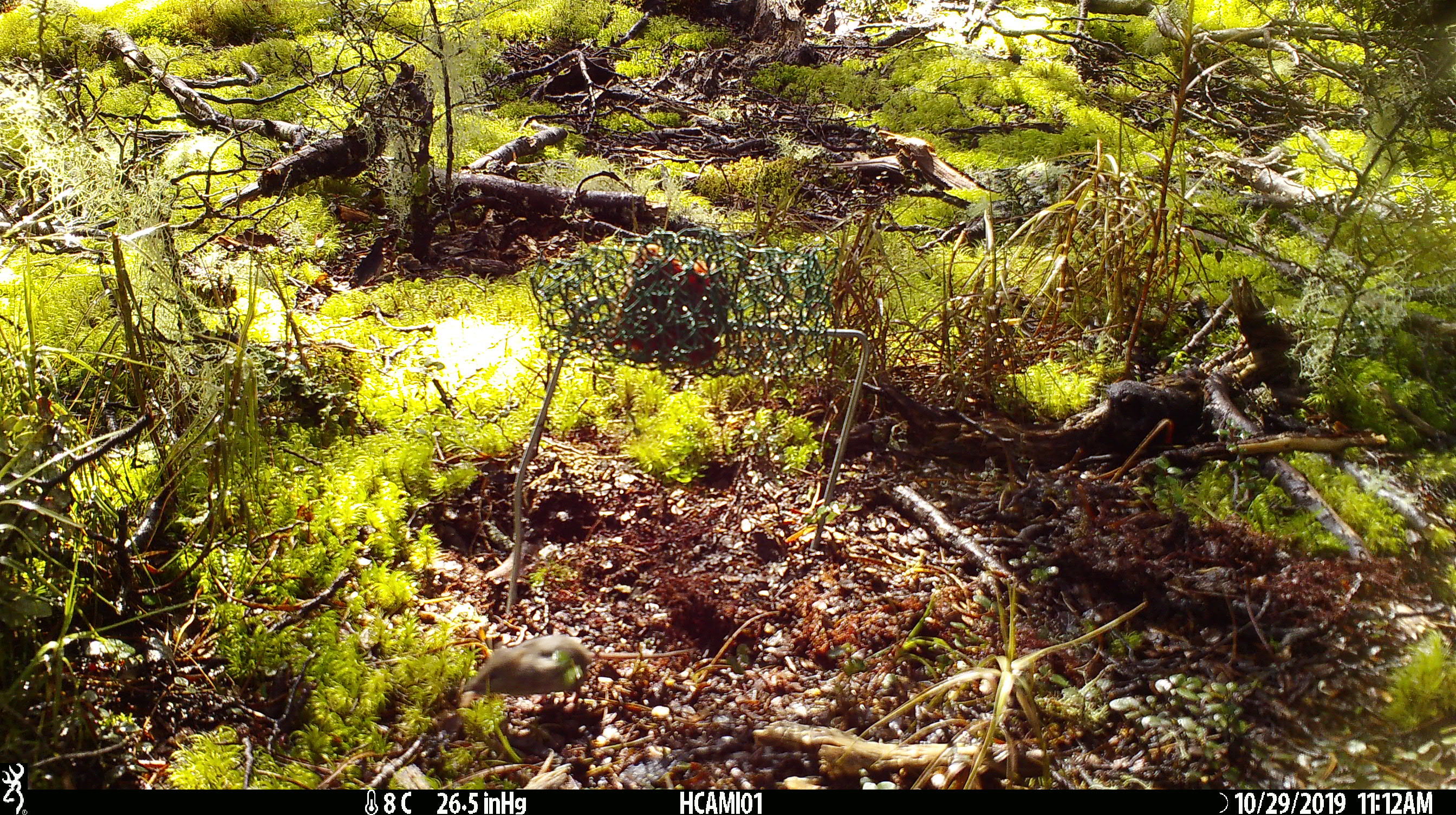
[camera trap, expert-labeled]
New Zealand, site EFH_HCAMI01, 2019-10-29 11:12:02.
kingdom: Animalia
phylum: Chordata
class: Mammalia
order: Rodentia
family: Muridae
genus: Mus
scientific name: Mus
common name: mouse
Mouse (Mus).